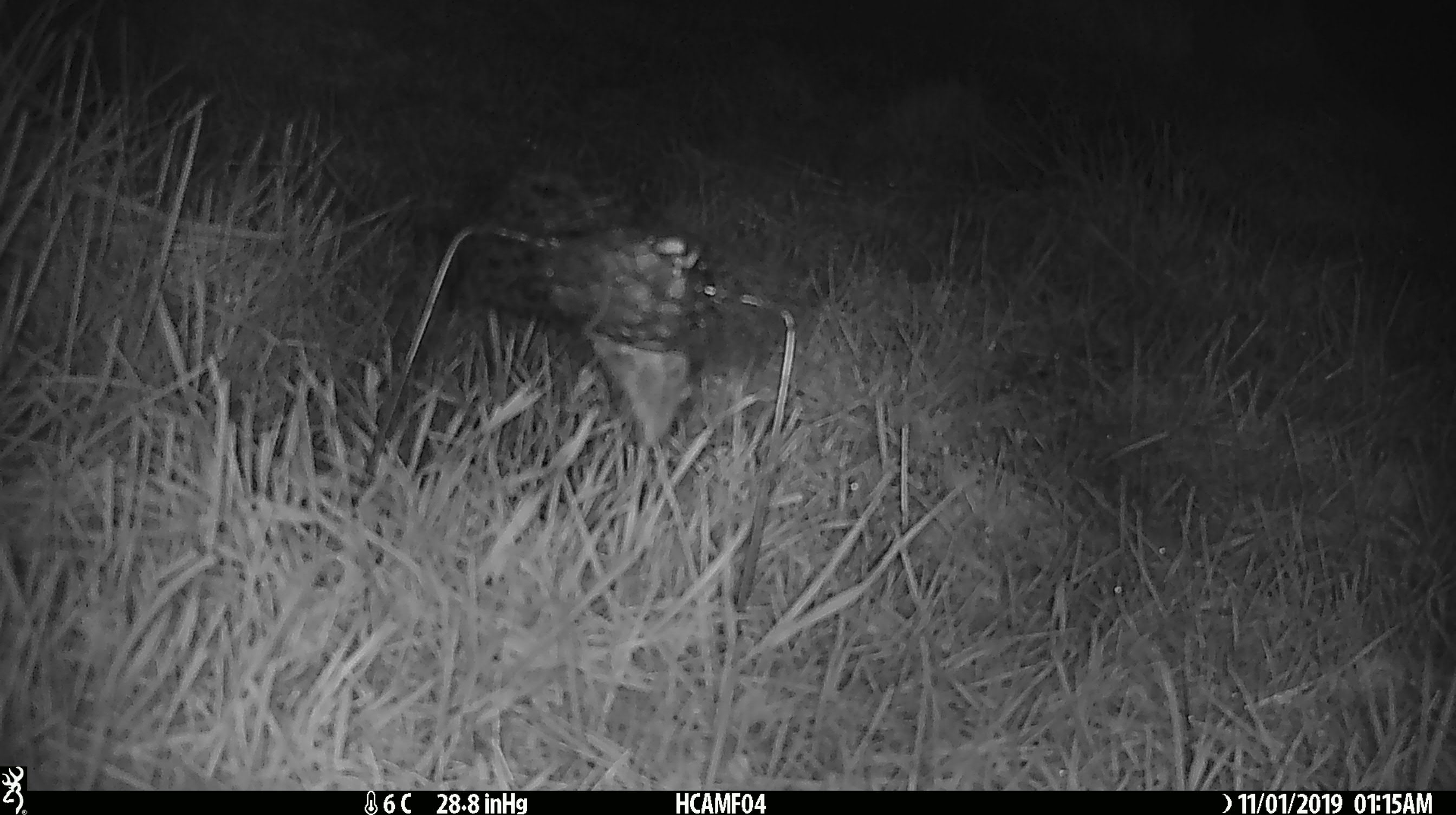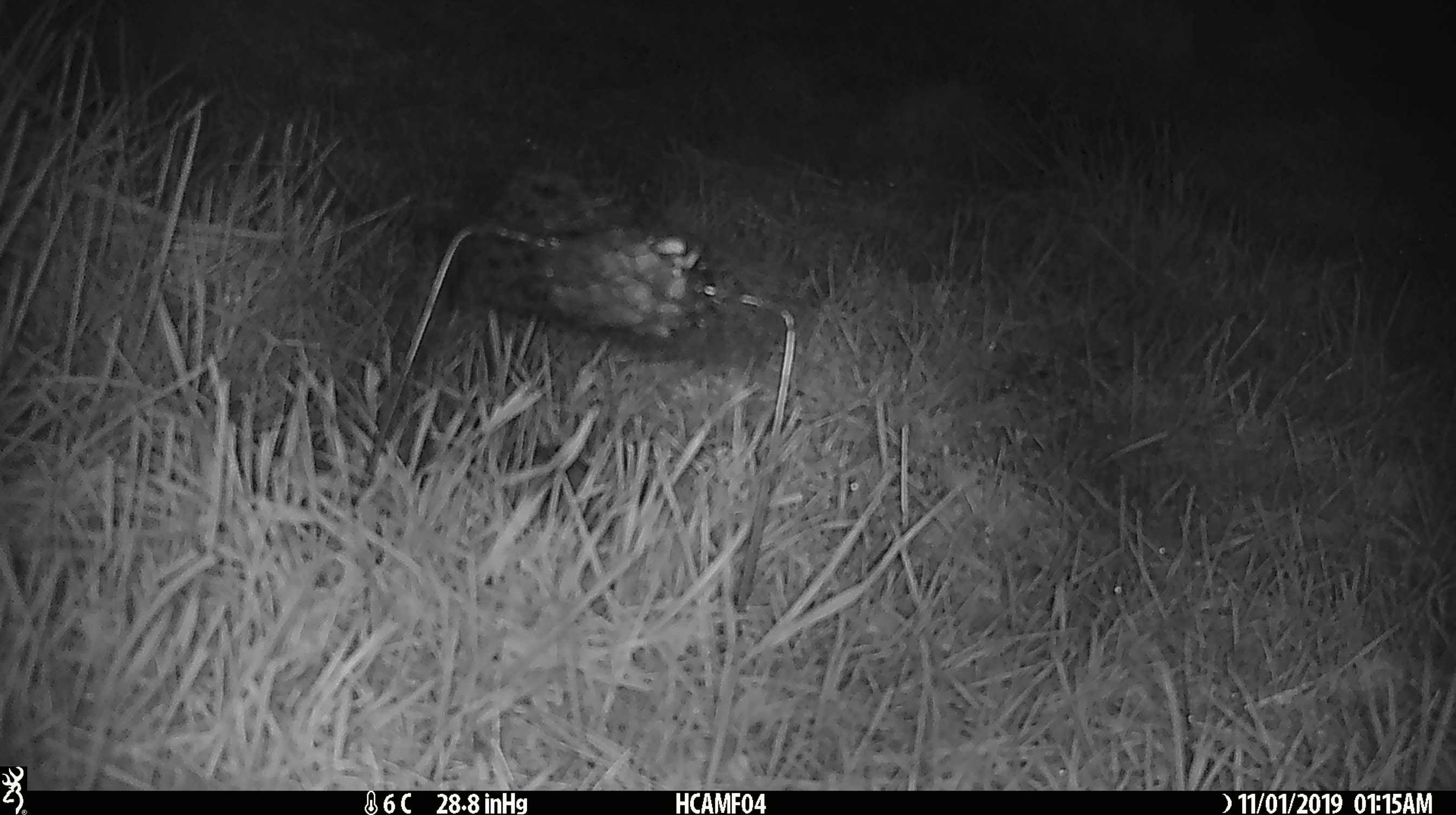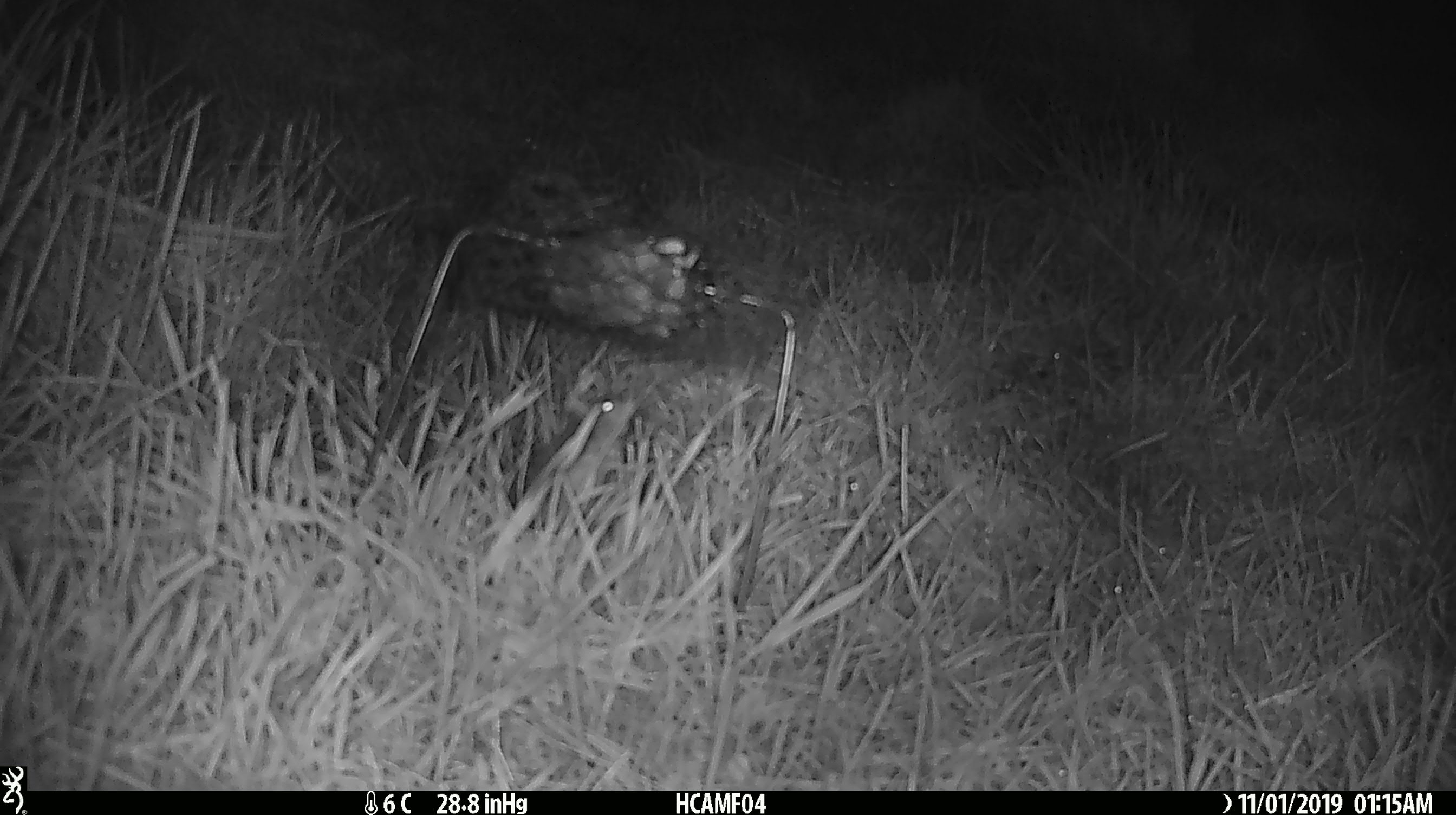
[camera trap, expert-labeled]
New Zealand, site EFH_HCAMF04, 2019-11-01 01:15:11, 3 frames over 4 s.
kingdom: Animalia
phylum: Chordata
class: Mammalia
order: Rodentia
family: Muridae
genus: Mus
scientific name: Mus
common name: mouse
Mouse (Mus).